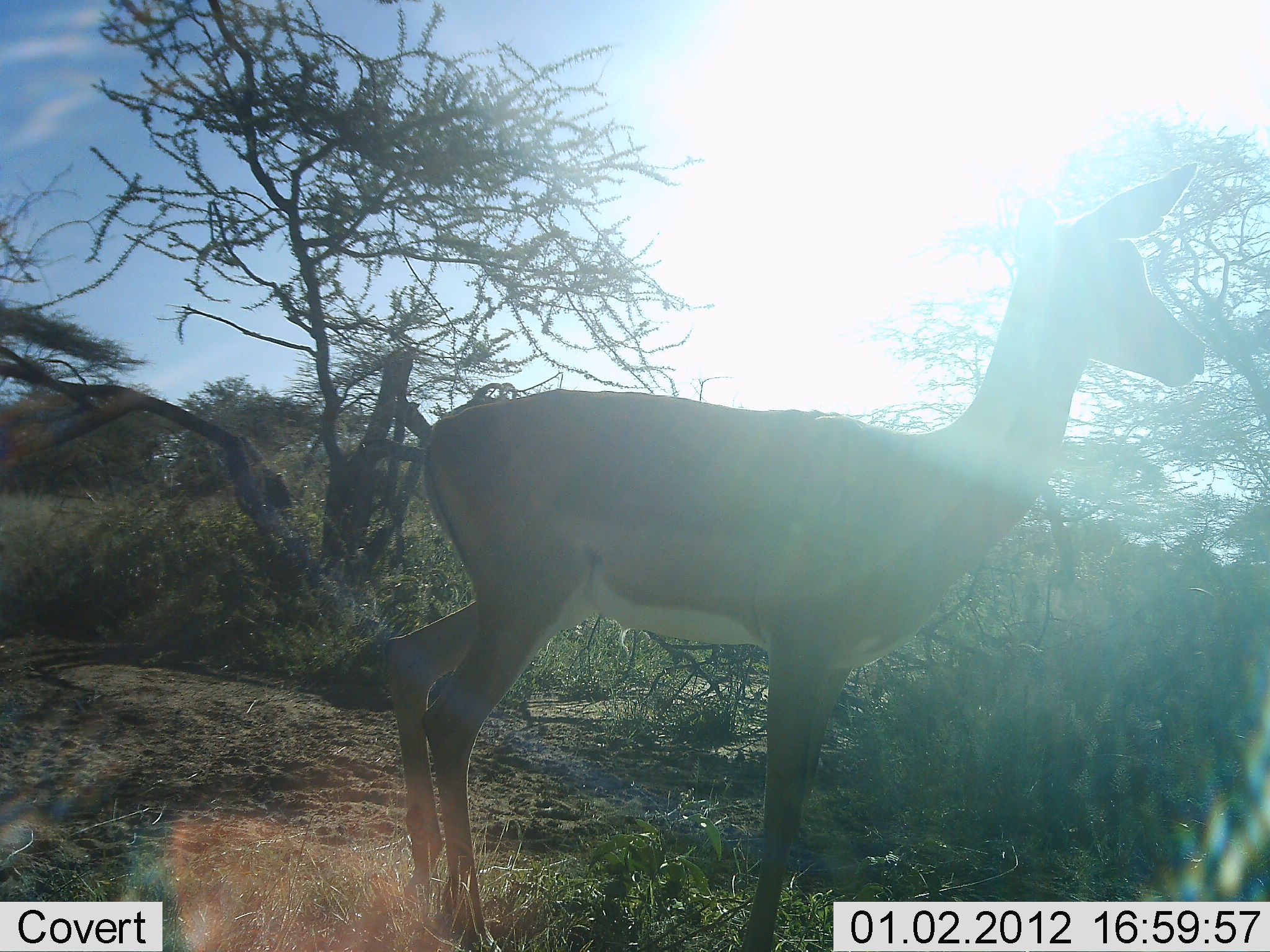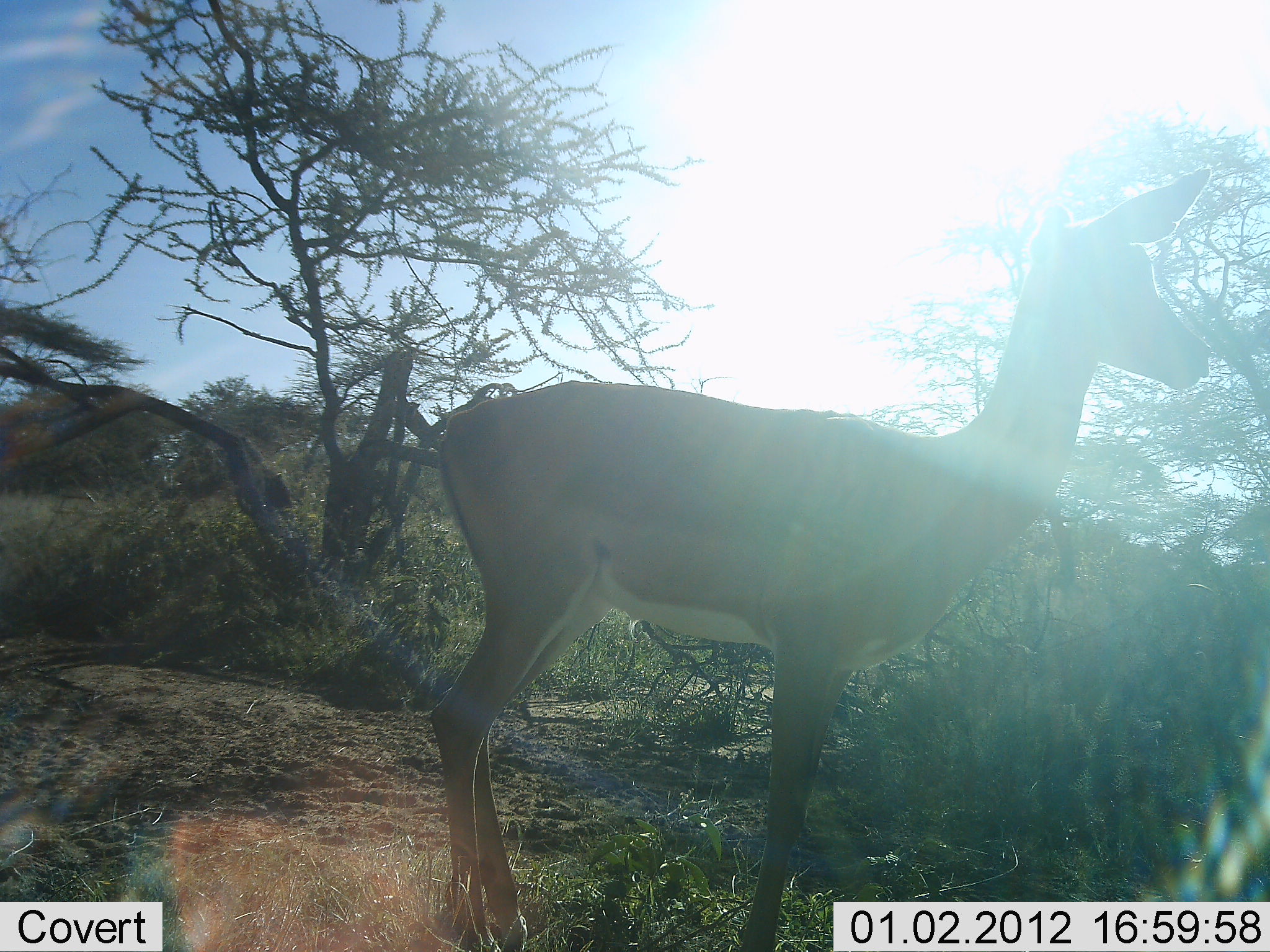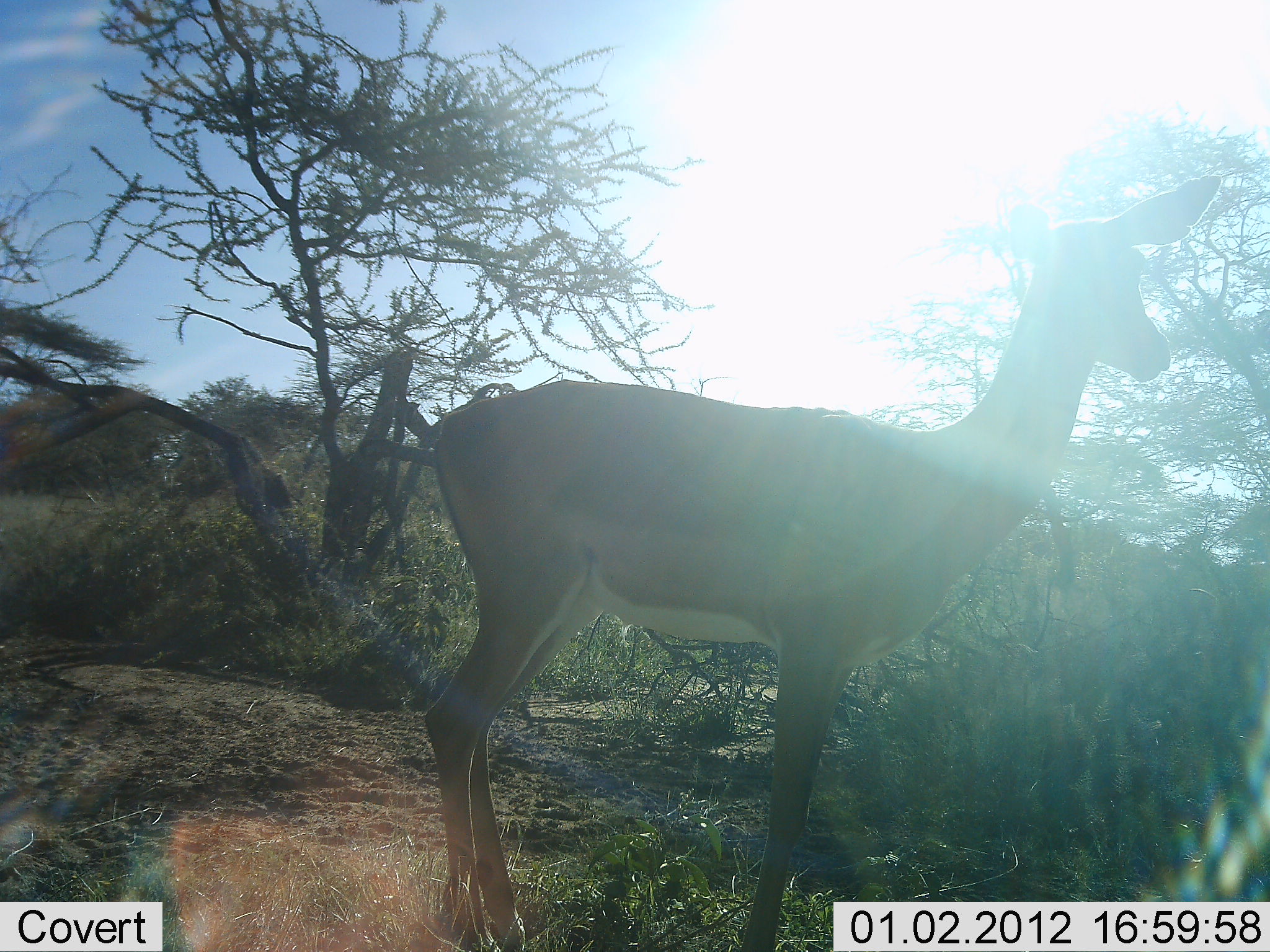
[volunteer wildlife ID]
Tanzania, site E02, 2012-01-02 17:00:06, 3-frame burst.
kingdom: Animalia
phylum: Chordata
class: Mammalia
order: Artiodactyla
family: Bovidae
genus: Aepyceros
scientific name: Aepyceros melampus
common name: impala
Impala (Aepyceros melampus), count 1. Behavior (volunteer vote fractions): standing 85%, resting 0%, moving 8%, interacting 0%. Young present (vote fraction): 0%. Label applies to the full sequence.